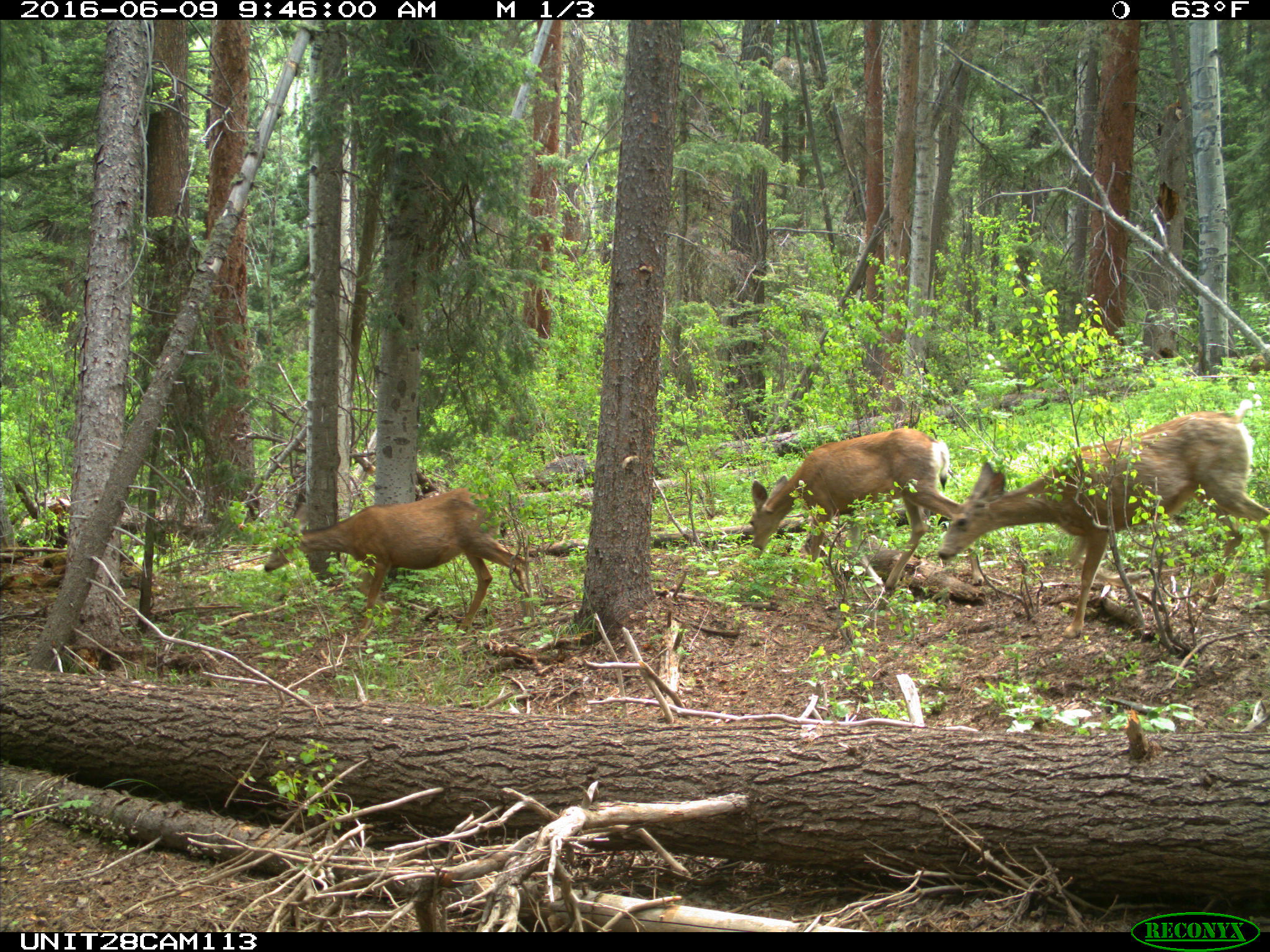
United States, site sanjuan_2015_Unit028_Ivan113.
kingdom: Animalia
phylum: Chordata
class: Mammalia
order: Artiodactyla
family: Cervidae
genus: Odocoileus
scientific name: Odocoileus hemionus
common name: mule deer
Odocoileus hemionus (mule deer).